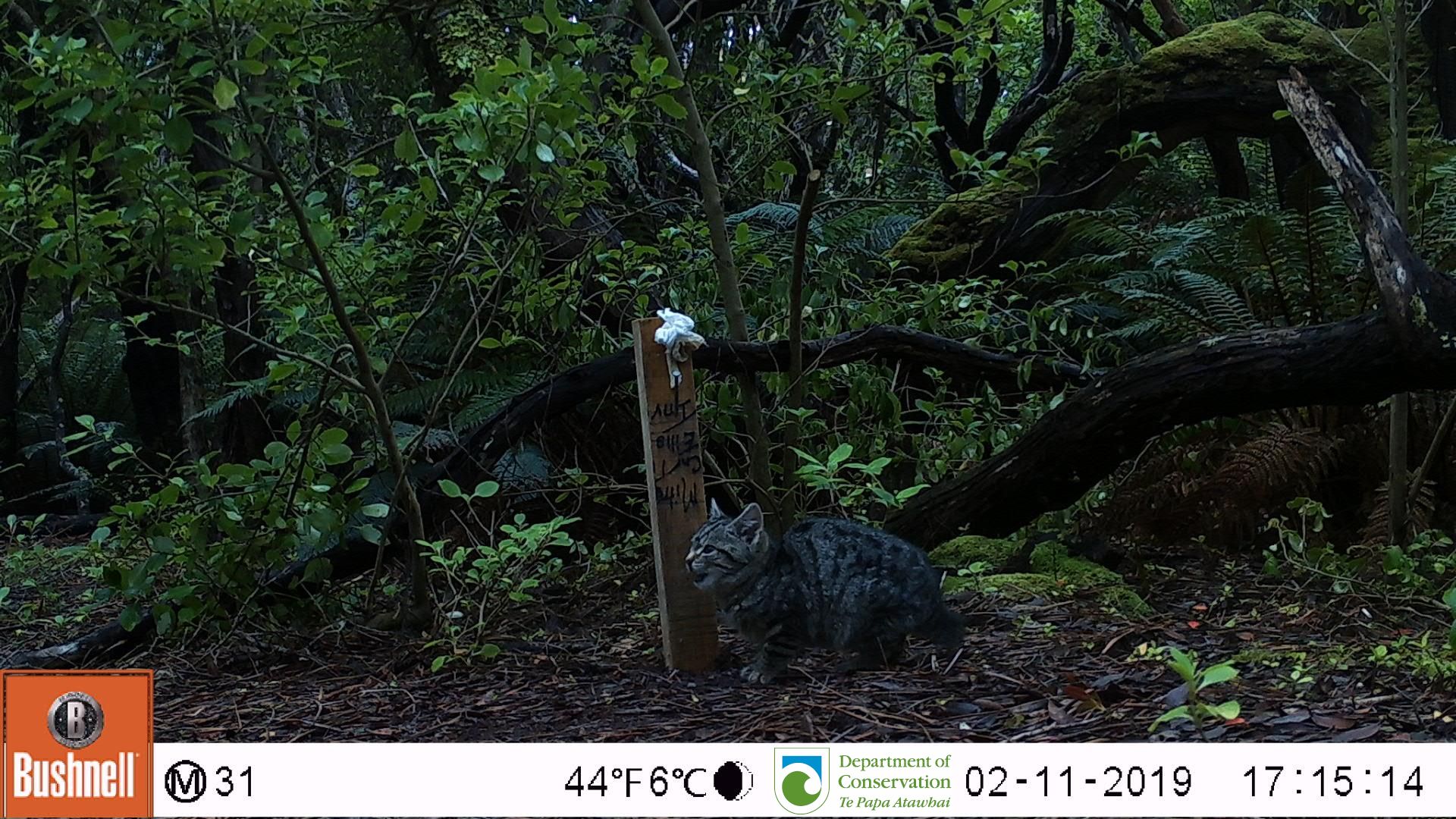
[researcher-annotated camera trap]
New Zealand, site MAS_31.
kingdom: Animalia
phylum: Chordata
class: Mammalia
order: Carnivora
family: Felidae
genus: Felis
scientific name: Felis catus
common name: domestic cat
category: cat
Cat (domestic cat) (Felis catus).